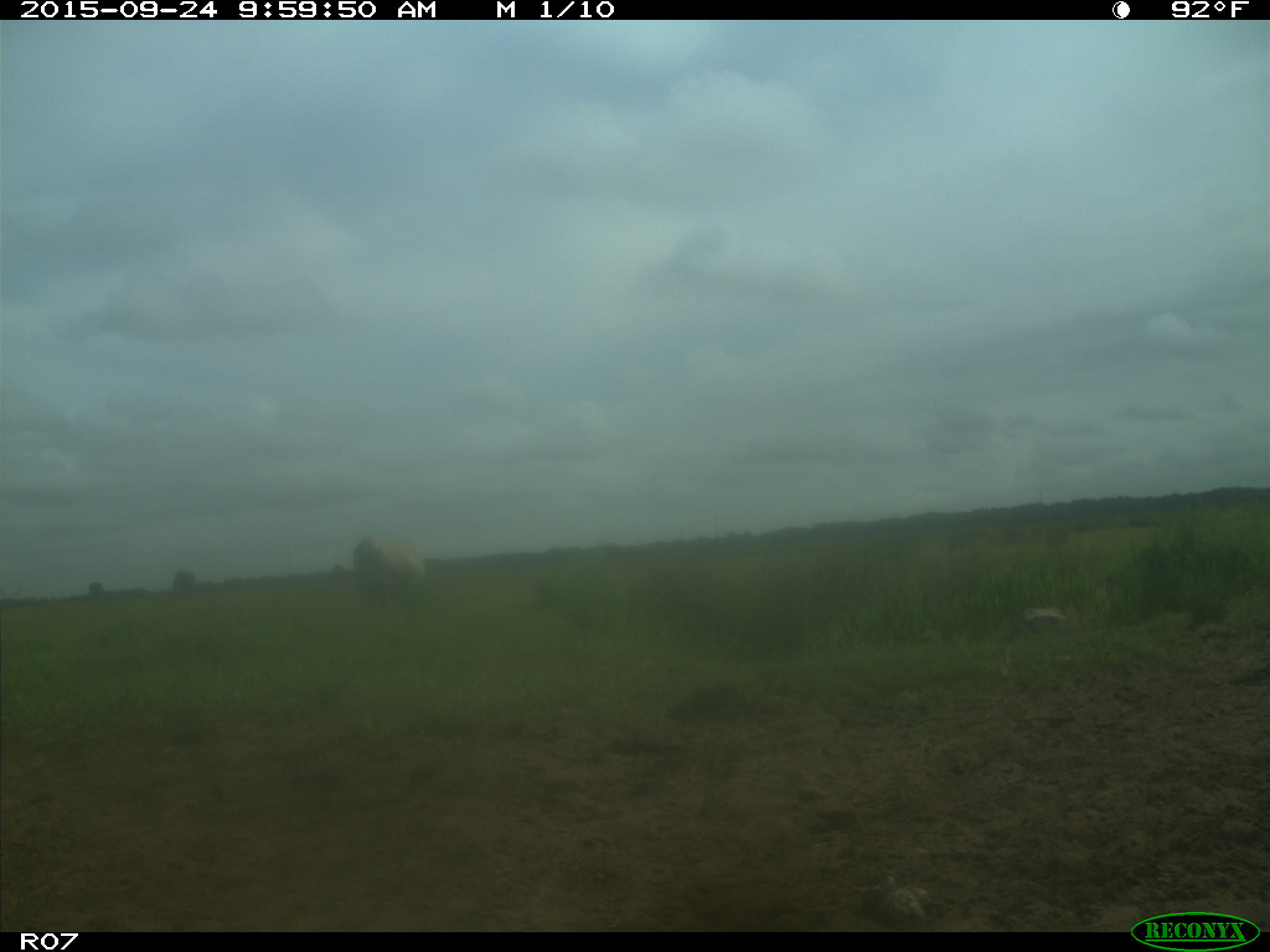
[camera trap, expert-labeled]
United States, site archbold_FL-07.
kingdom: Animalia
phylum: Chordata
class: Mammalia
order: Artiodactyla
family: Bovidae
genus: Bos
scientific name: Bos taurus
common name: domestic cow